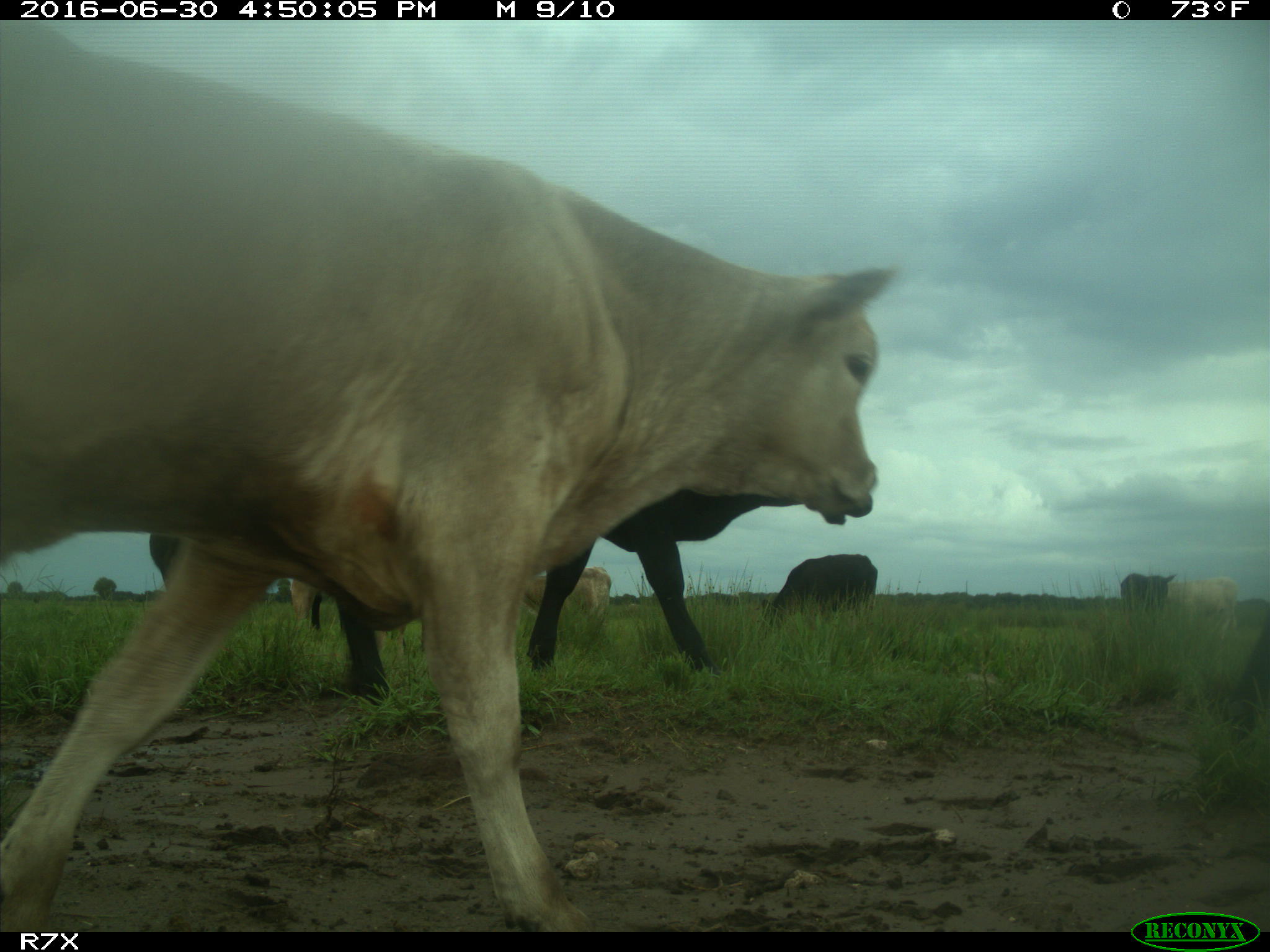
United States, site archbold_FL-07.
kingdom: Animalia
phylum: Chordata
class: Mammalia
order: Artiodactyla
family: Bovidae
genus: Bos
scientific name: Bos taurus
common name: domestic cow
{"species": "Bos taurus (domestic cow)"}